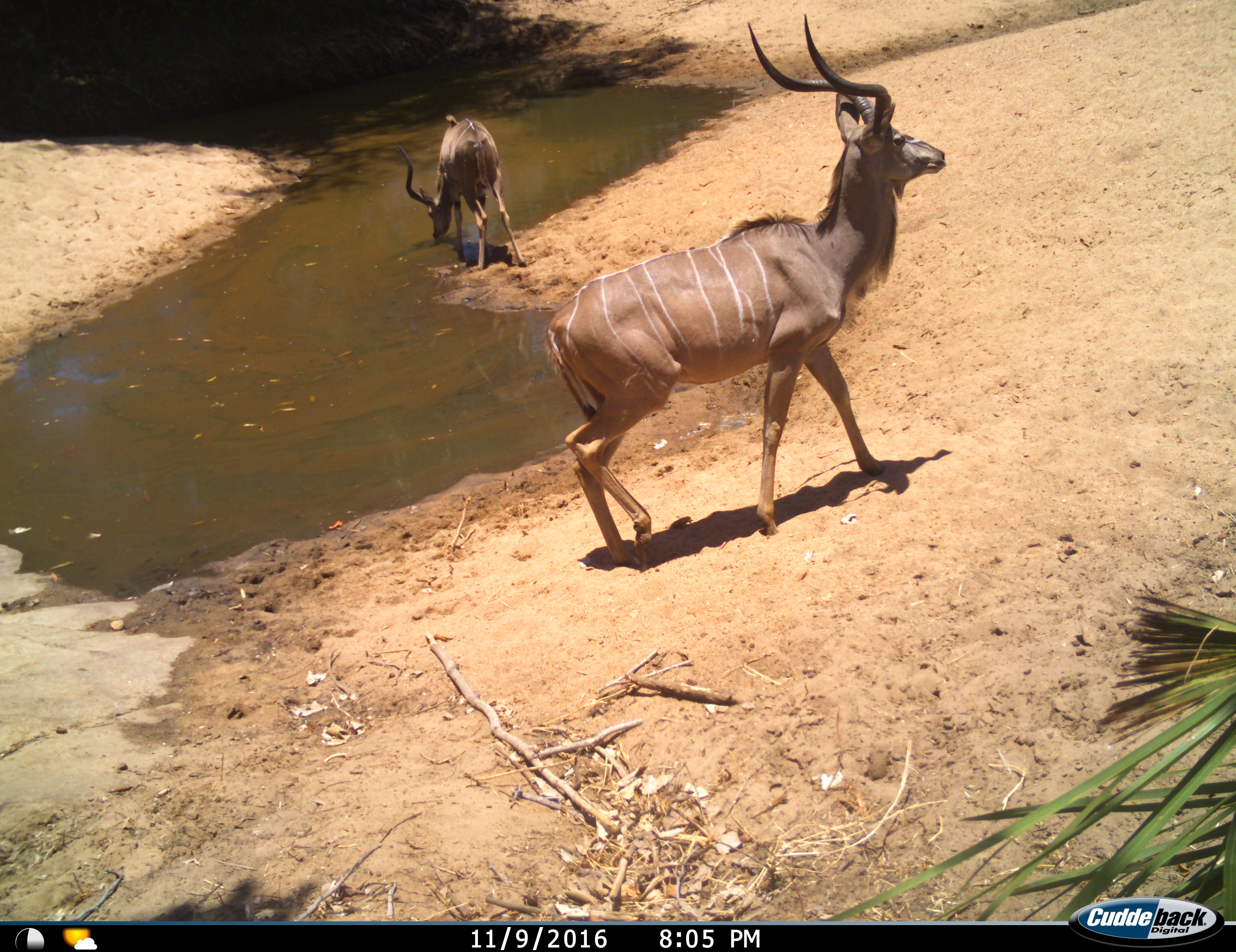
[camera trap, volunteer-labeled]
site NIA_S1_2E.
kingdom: Animalia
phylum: Chordata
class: Mammalia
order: Artiodactyla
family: Bovidae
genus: Tragelaphus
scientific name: Tragelaphus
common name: kudu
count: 2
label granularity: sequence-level